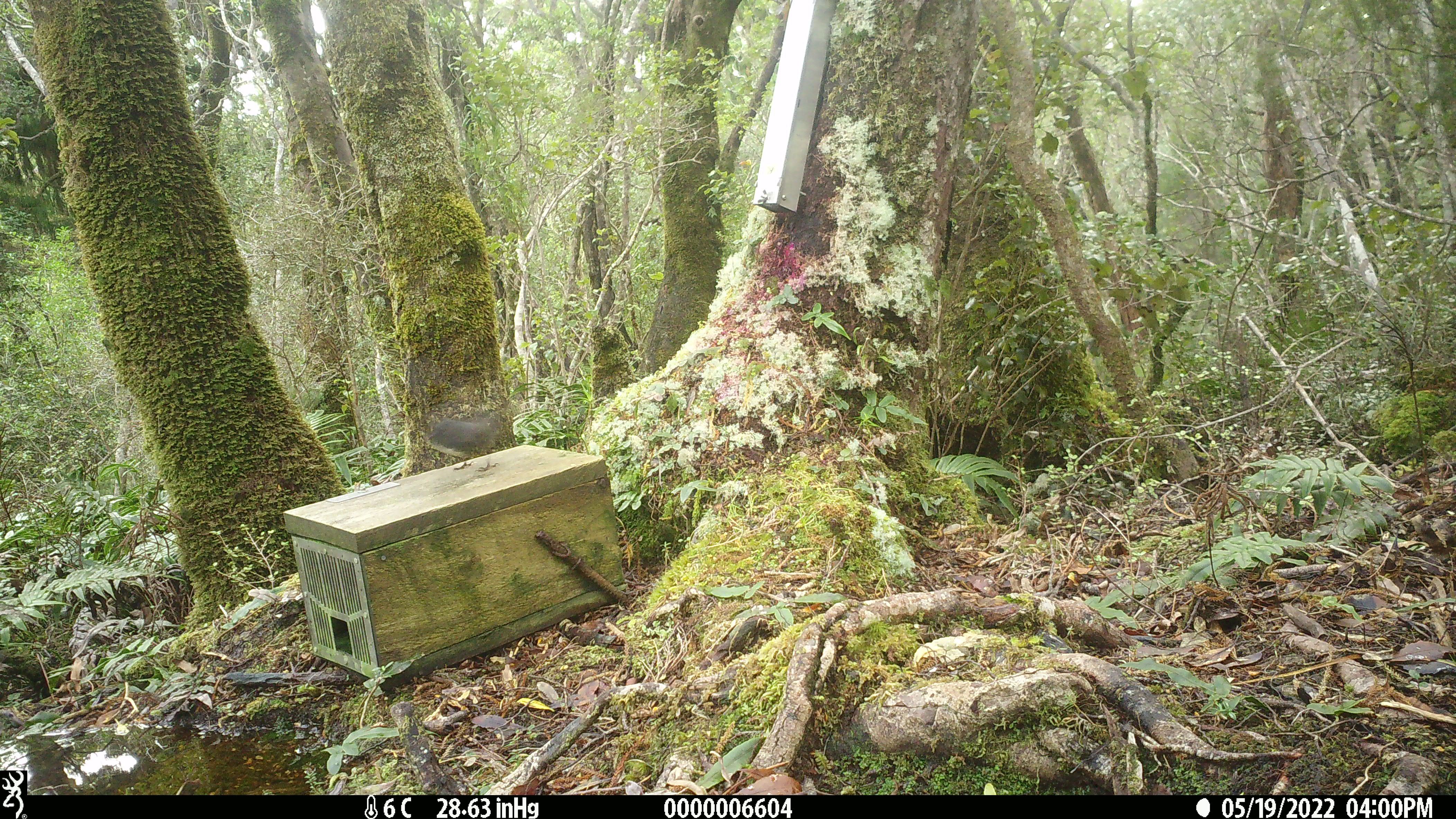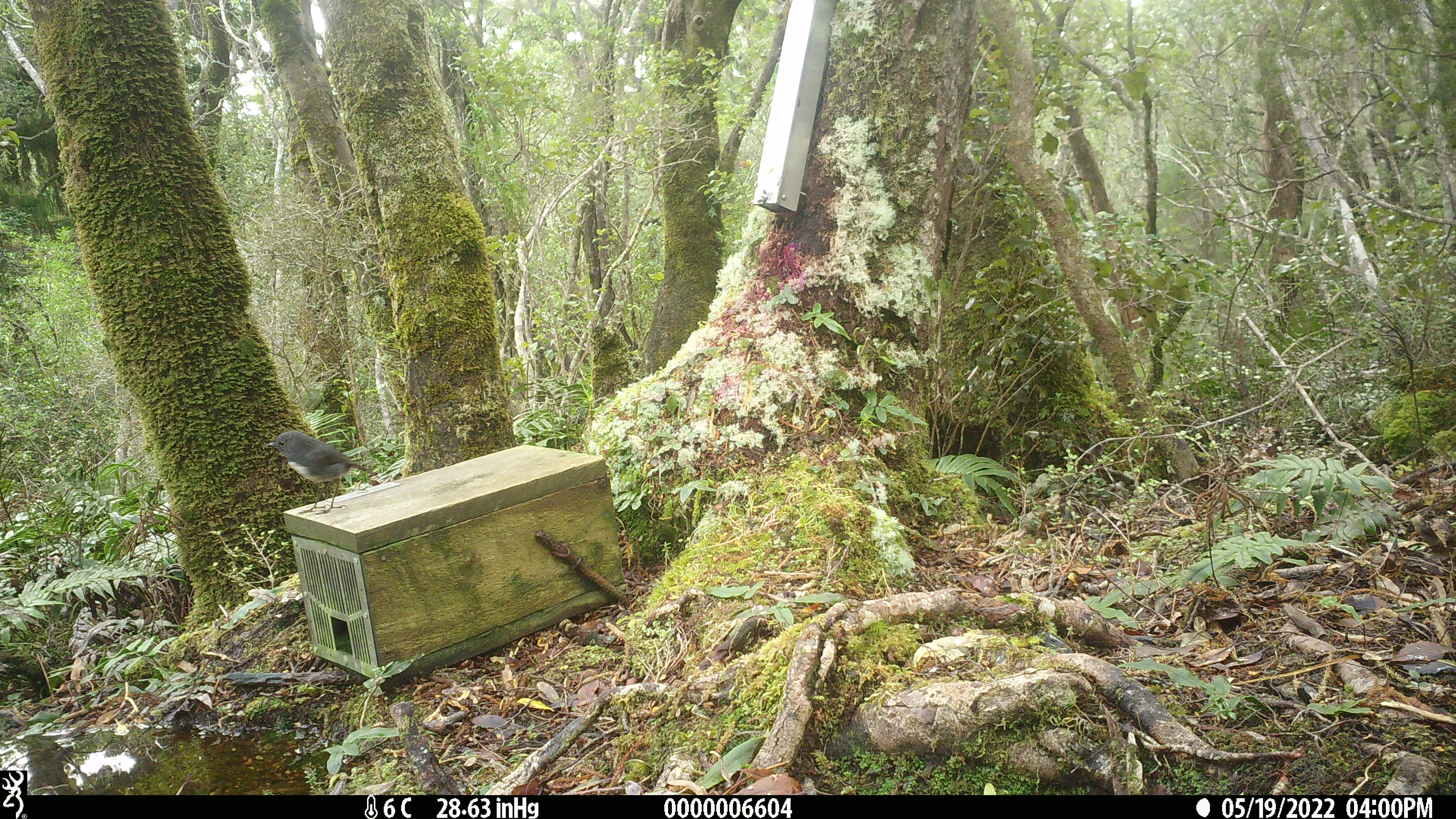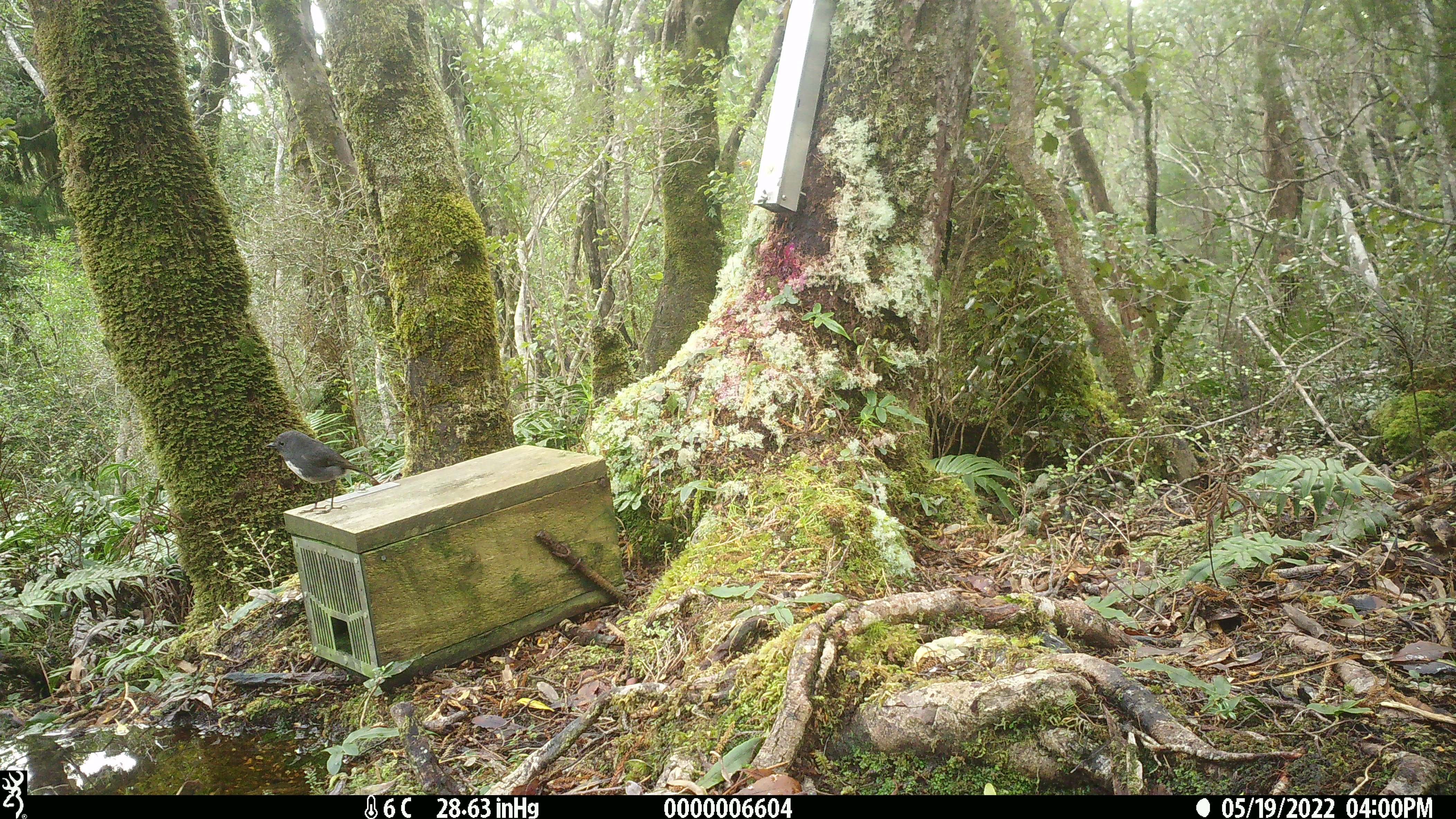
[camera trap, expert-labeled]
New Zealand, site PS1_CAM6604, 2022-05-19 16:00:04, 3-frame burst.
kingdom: Animalia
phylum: Chordata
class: Aves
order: Passeriformes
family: Petroicidae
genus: Petroica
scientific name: Petroica australis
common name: new zealand robin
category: robin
Robin (new zealand robin) (Petroica australis).